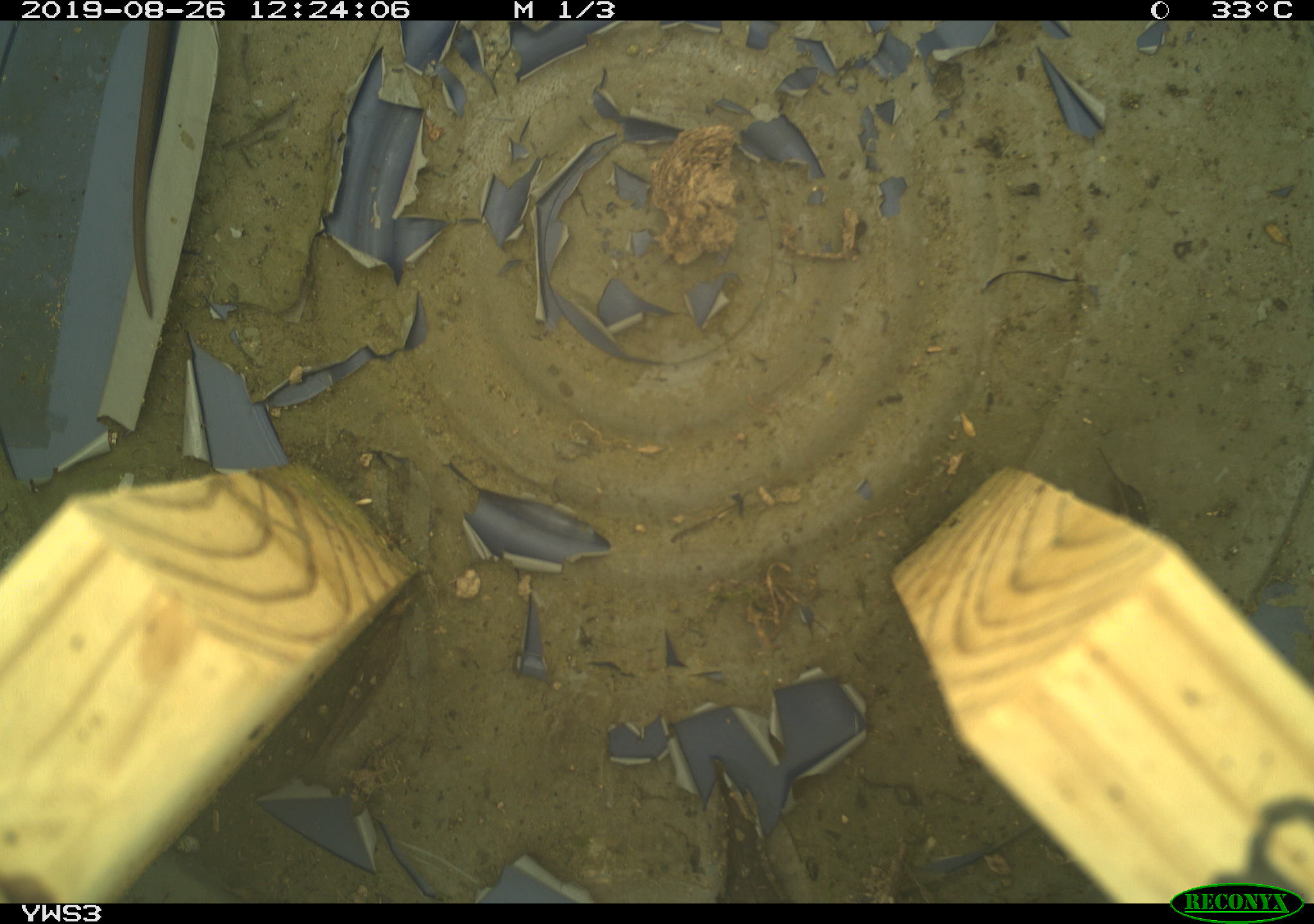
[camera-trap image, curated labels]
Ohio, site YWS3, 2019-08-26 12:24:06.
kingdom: Animalia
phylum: Chordata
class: Reptilia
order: Squamata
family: Colubridae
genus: Thamnophis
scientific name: Thamnophis sirtalis sirtalis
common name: eastern gartersnake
Eastern gartersnake (Thamnophis sirtalis sirtalis).